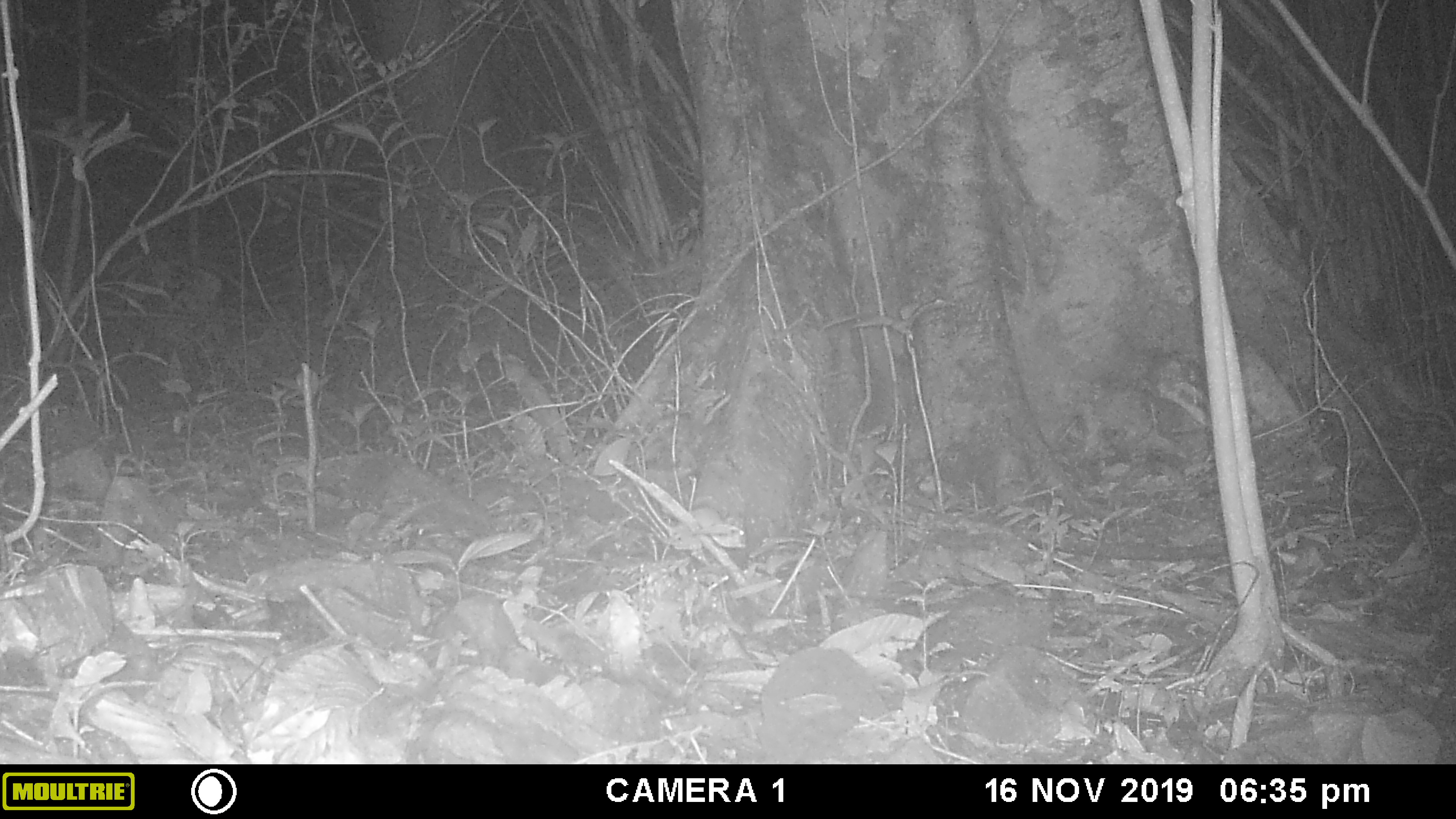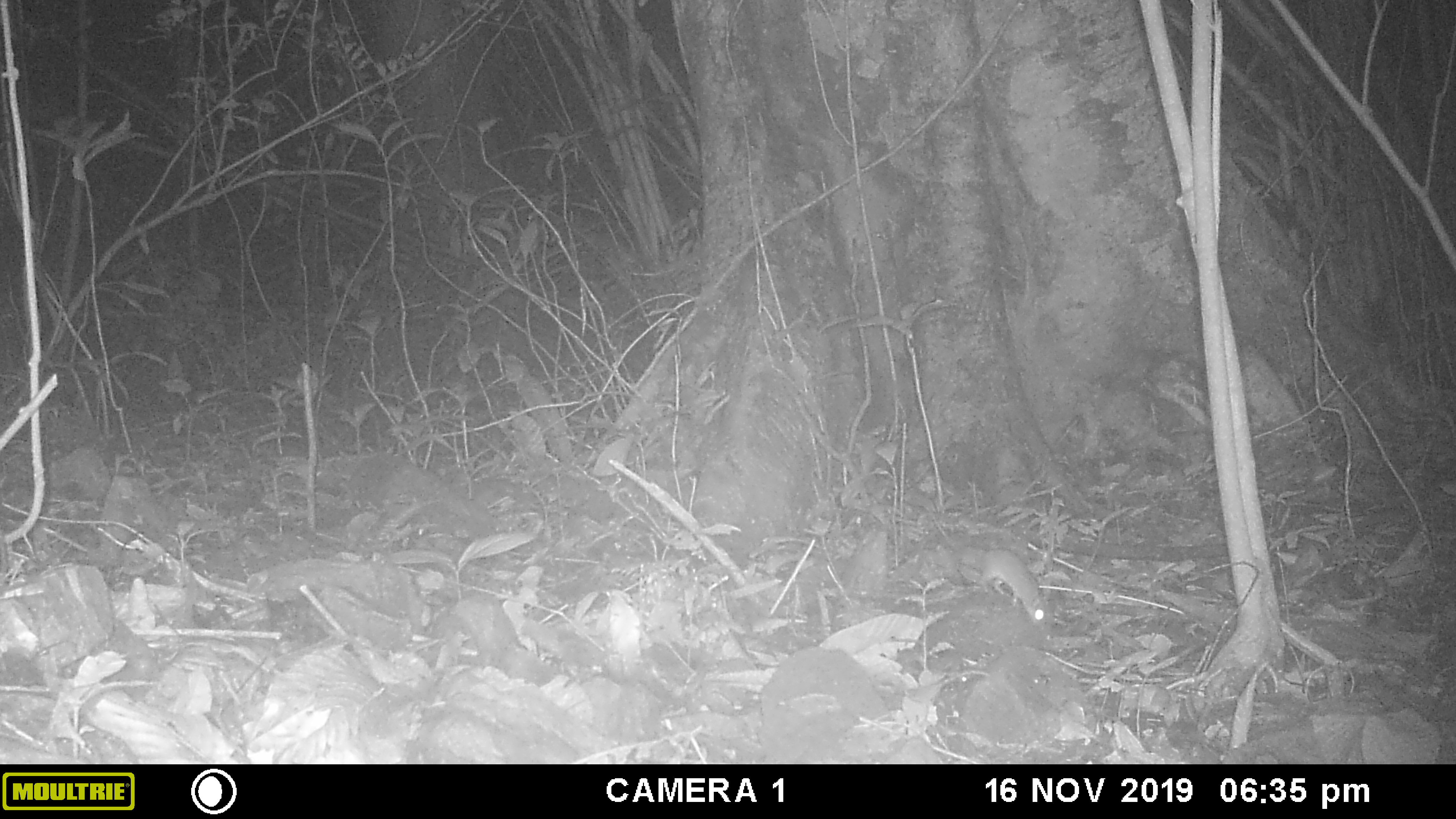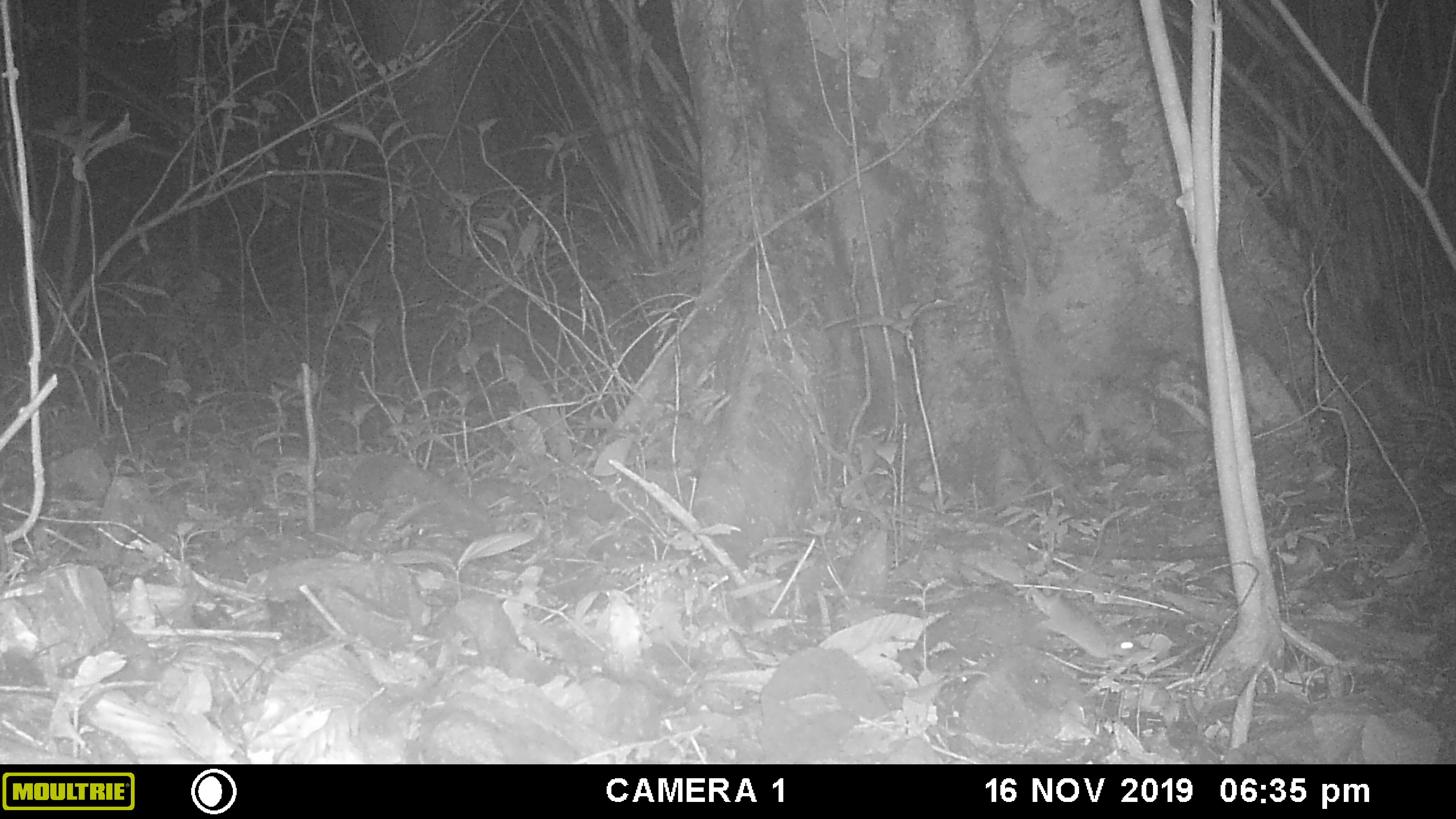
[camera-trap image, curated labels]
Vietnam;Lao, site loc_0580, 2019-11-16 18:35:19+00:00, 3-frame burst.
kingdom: Animalia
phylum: Chordata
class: Mammalia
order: Rodentia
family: Muridae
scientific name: Muridae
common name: old-world mice and rats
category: unidentified murid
Unidentified murid (old-world mice and rats) (Muridae). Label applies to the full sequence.